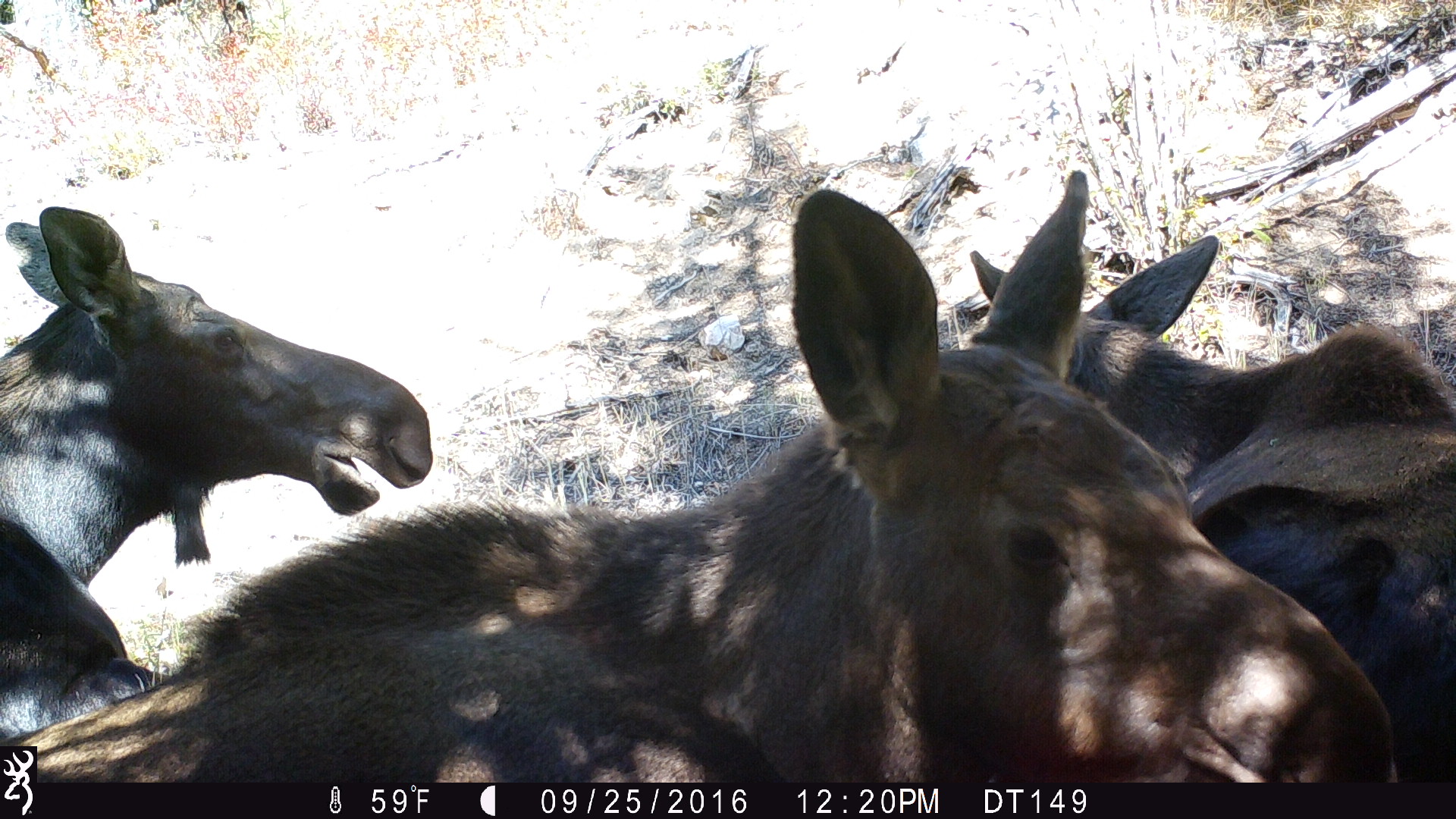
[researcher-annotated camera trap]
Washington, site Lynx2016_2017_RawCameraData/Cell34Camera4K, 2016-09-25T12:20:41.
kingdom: Animalia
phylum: Chordata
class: Mammalia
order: Artiodactyla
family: Cervidae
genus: Alces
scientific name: Alces alces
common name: moose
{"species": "Alces alces (moose)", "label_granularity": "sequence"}